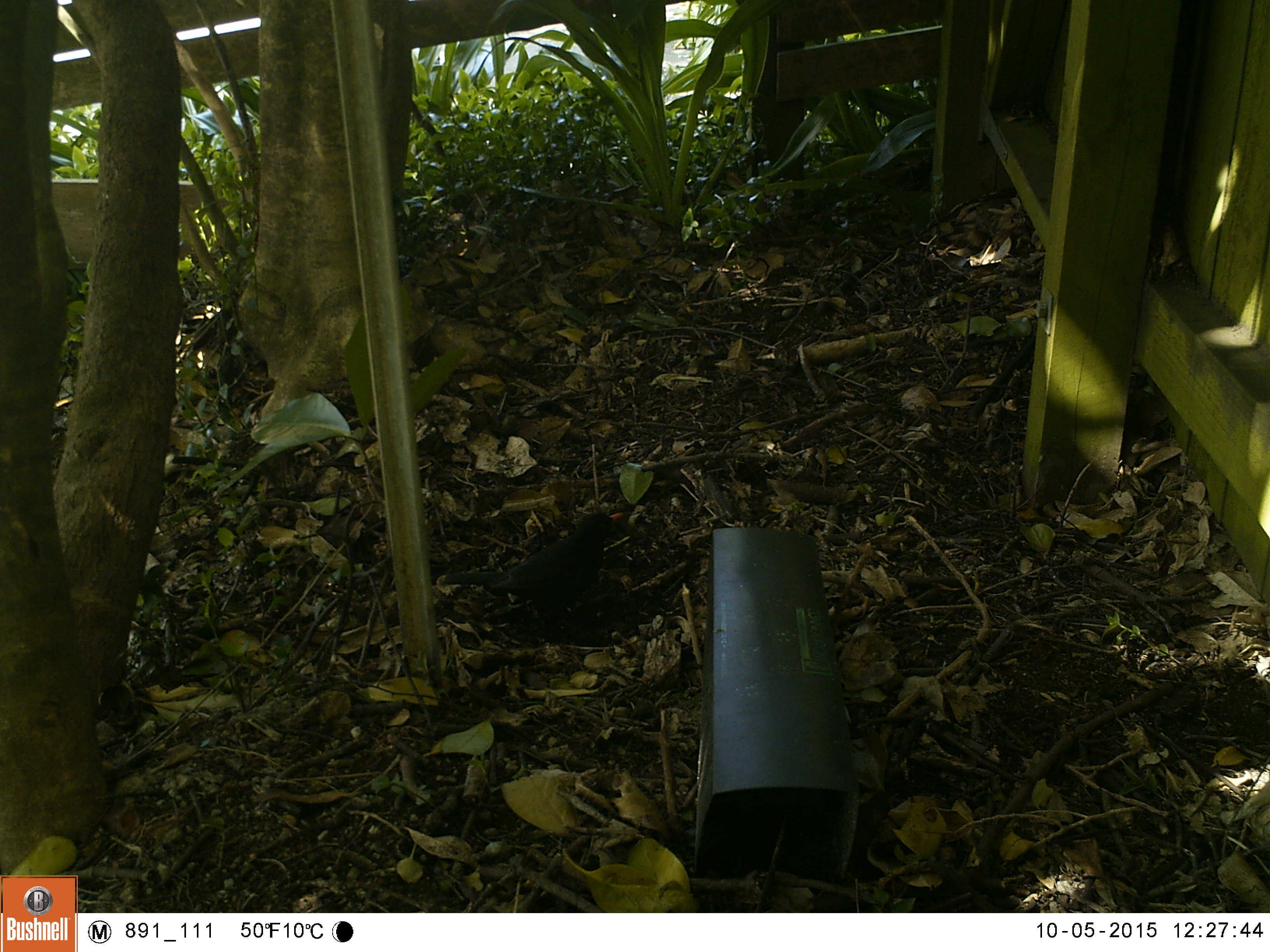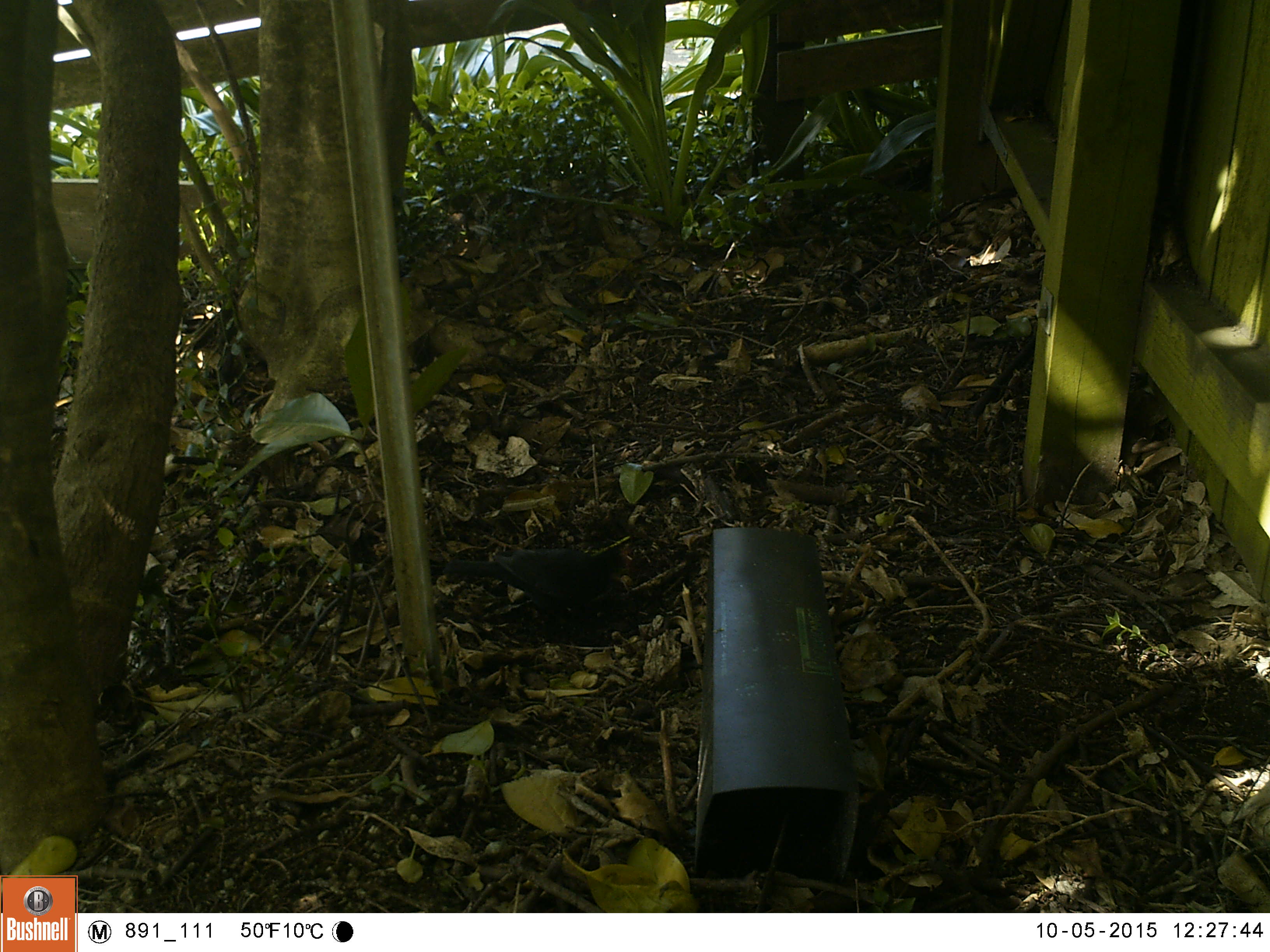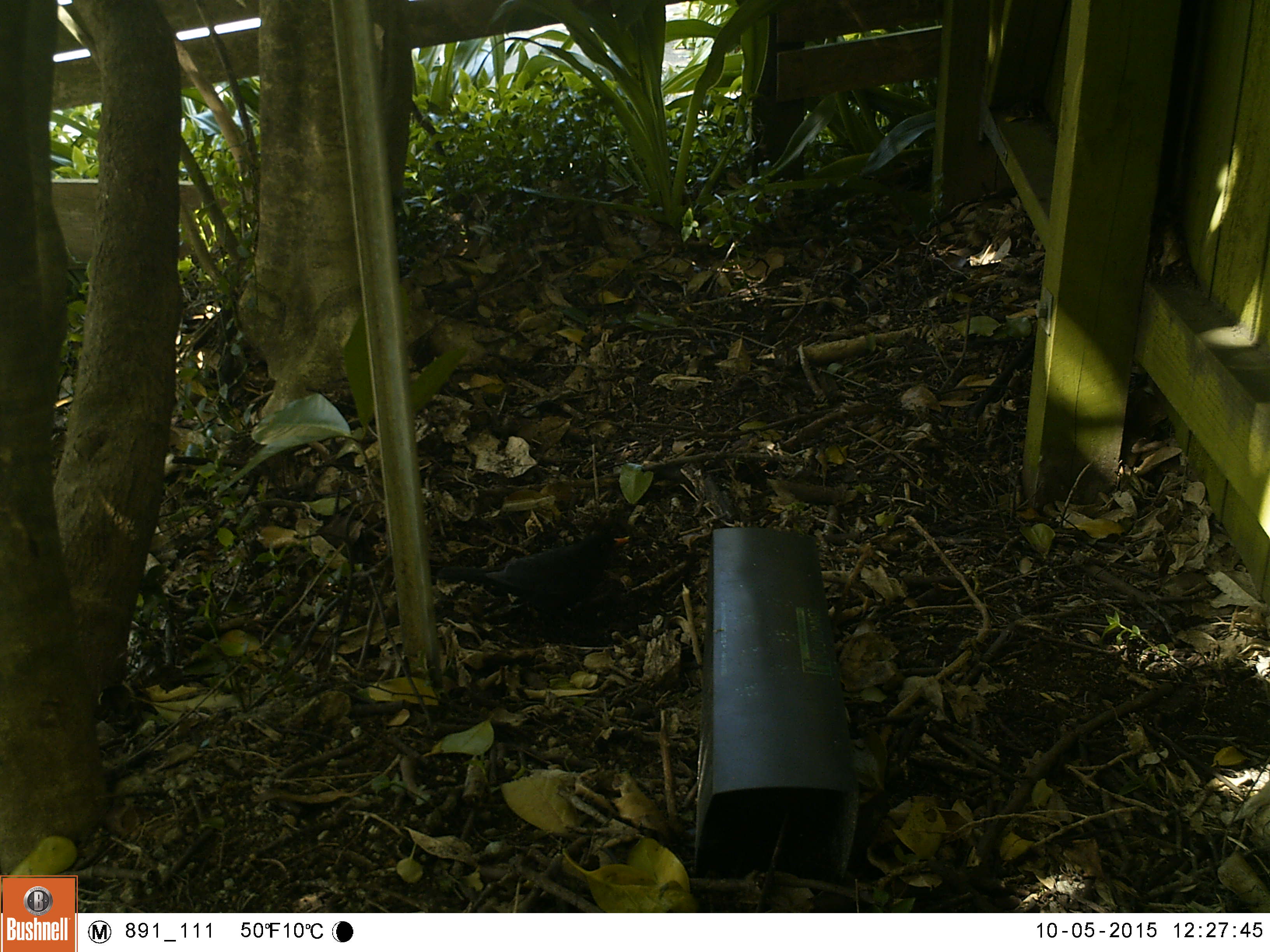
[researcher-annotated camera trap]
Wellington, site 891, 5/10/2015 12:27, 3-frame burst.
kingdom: Animalia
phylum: Chordata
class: Aves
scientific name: Aves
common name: bird